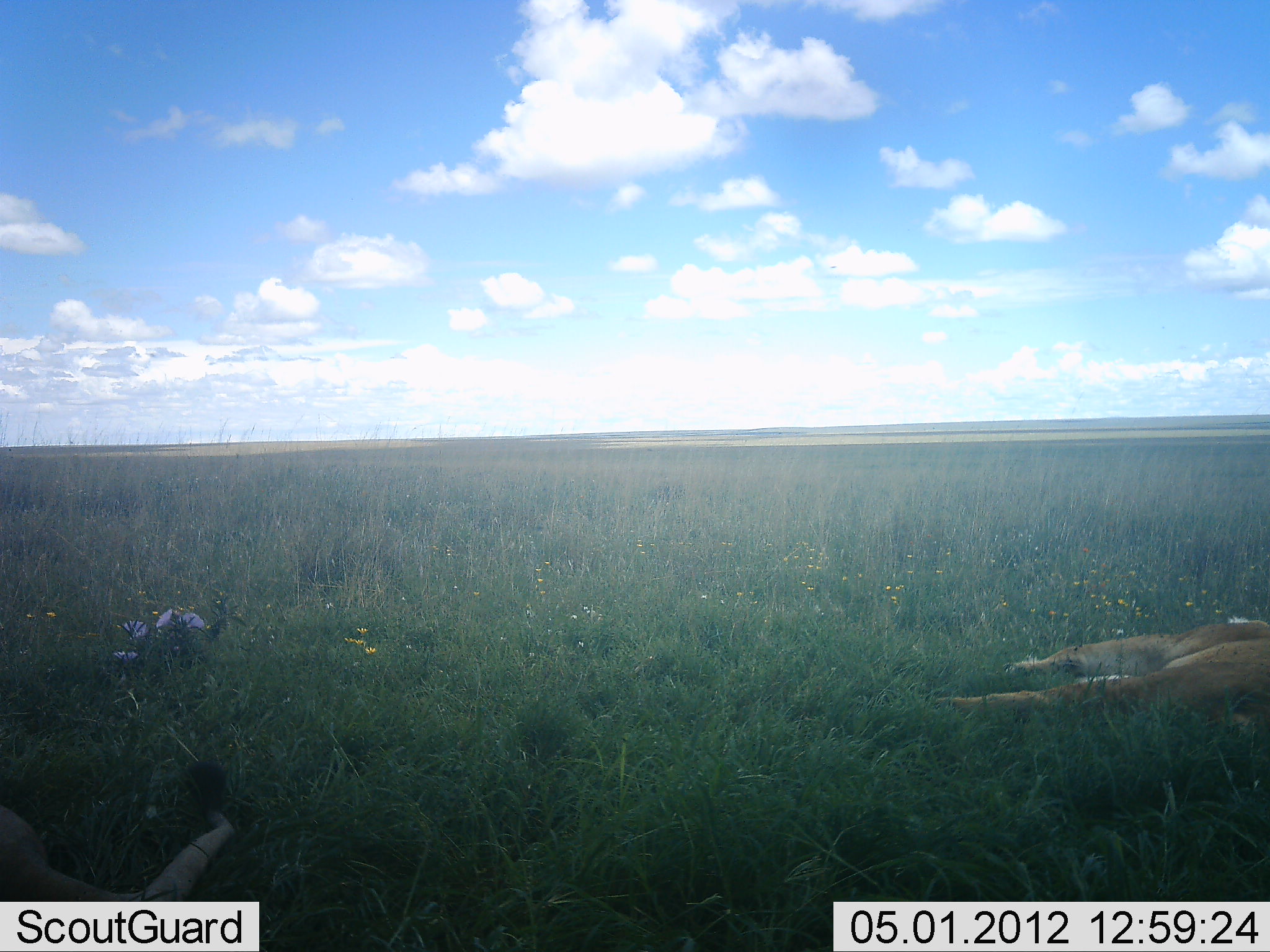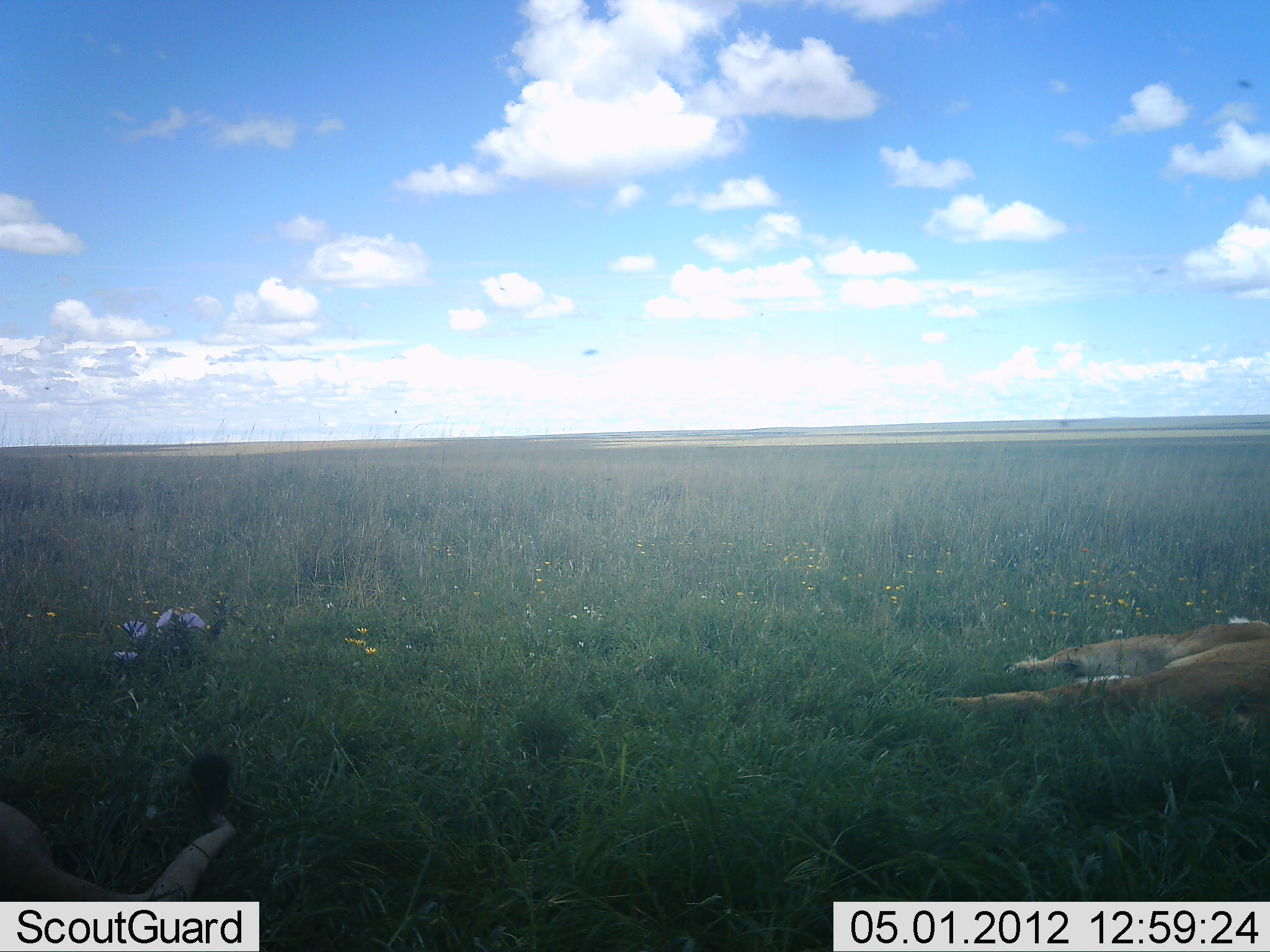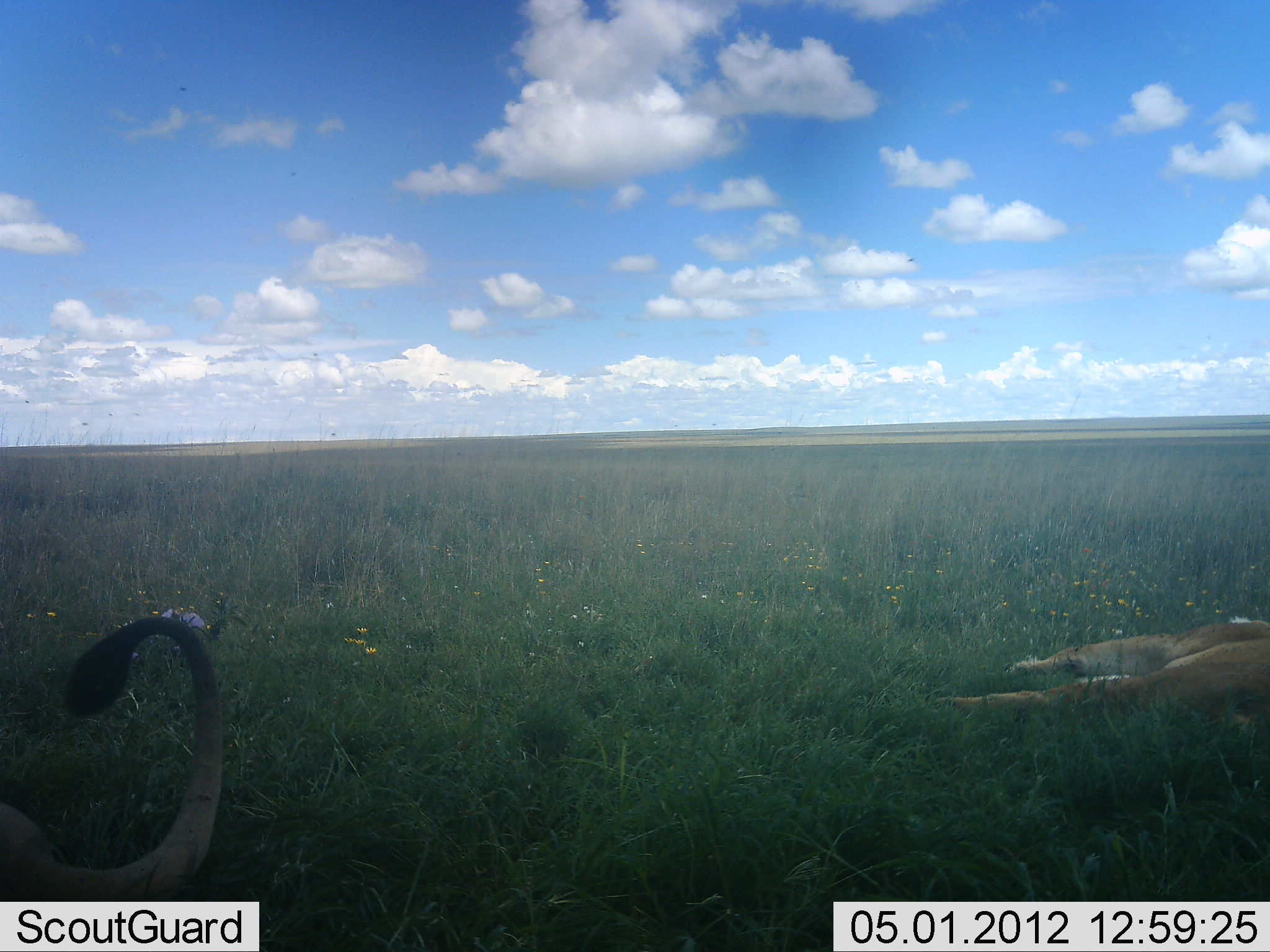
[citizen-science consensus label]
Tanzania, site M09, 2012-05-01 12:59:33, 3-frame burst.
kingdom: Animalia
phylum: Chordata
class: Mammalia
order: Carnivora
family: Felidae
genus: Panthera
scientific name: Panthera leo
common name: lion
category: lionfemale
Lionfemale (lion) (Panthera leo), count 2. Behavior (volunteer vote fractions): standing 0%, resting 100%, moving 0%, interacting 0%. Young present (vote fraction): 0%. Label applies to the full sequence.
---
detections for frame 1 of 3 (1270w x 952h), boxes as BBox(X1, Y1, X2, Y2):
animal: BBox(928, 615, 1269, 746); BBox(0, 757, 239, 903)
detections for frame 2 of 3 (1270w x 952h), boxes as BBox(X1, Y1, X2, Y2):
animal: BBox(930, 616, 1269, 743); BBox(0, 738, 240, 907)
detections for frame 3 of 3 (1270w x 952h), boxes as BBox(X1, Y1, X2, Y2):
animal: BBox(0, 610, 230, 903); BBox(931, 611, 1269, 746)